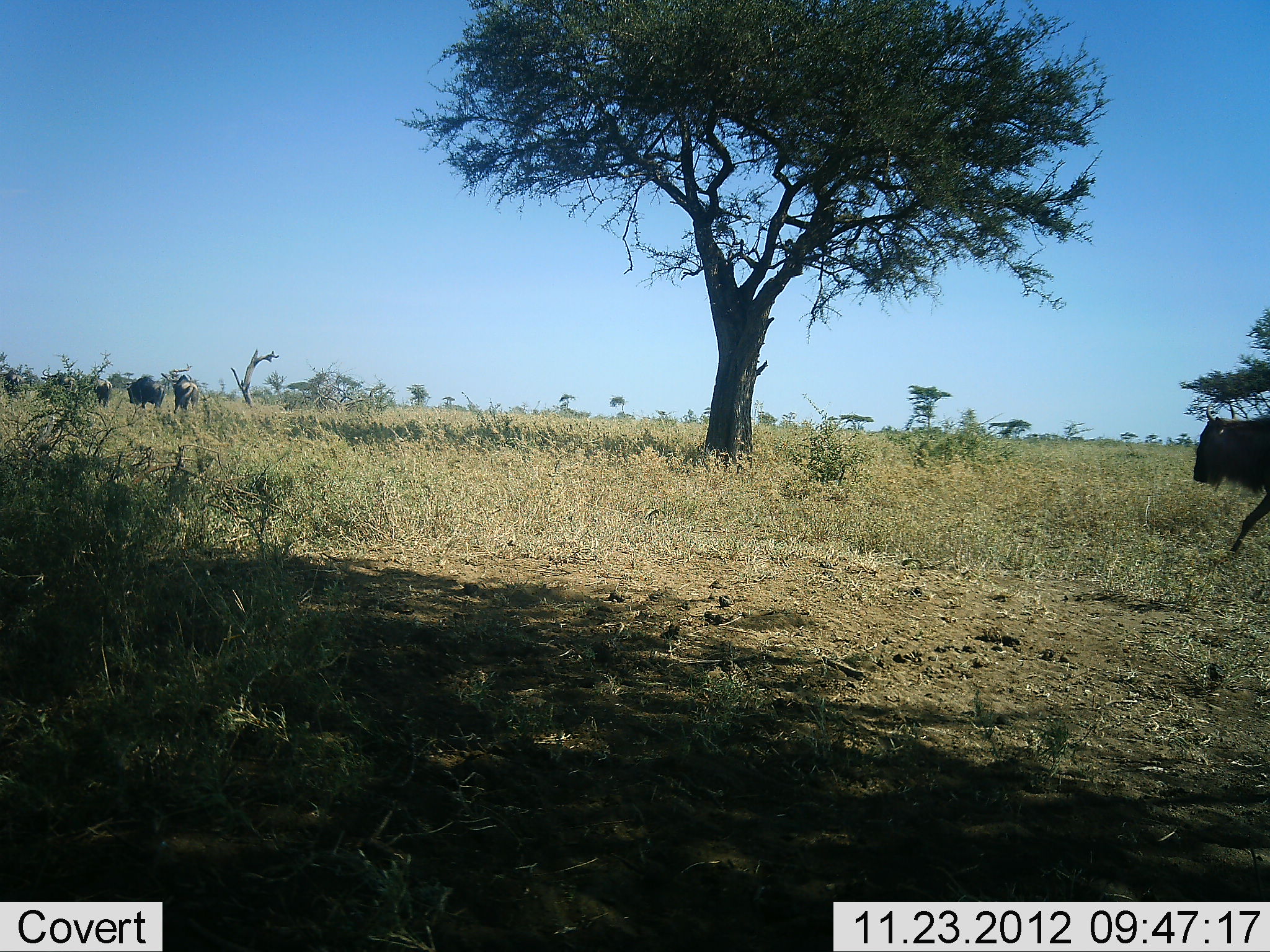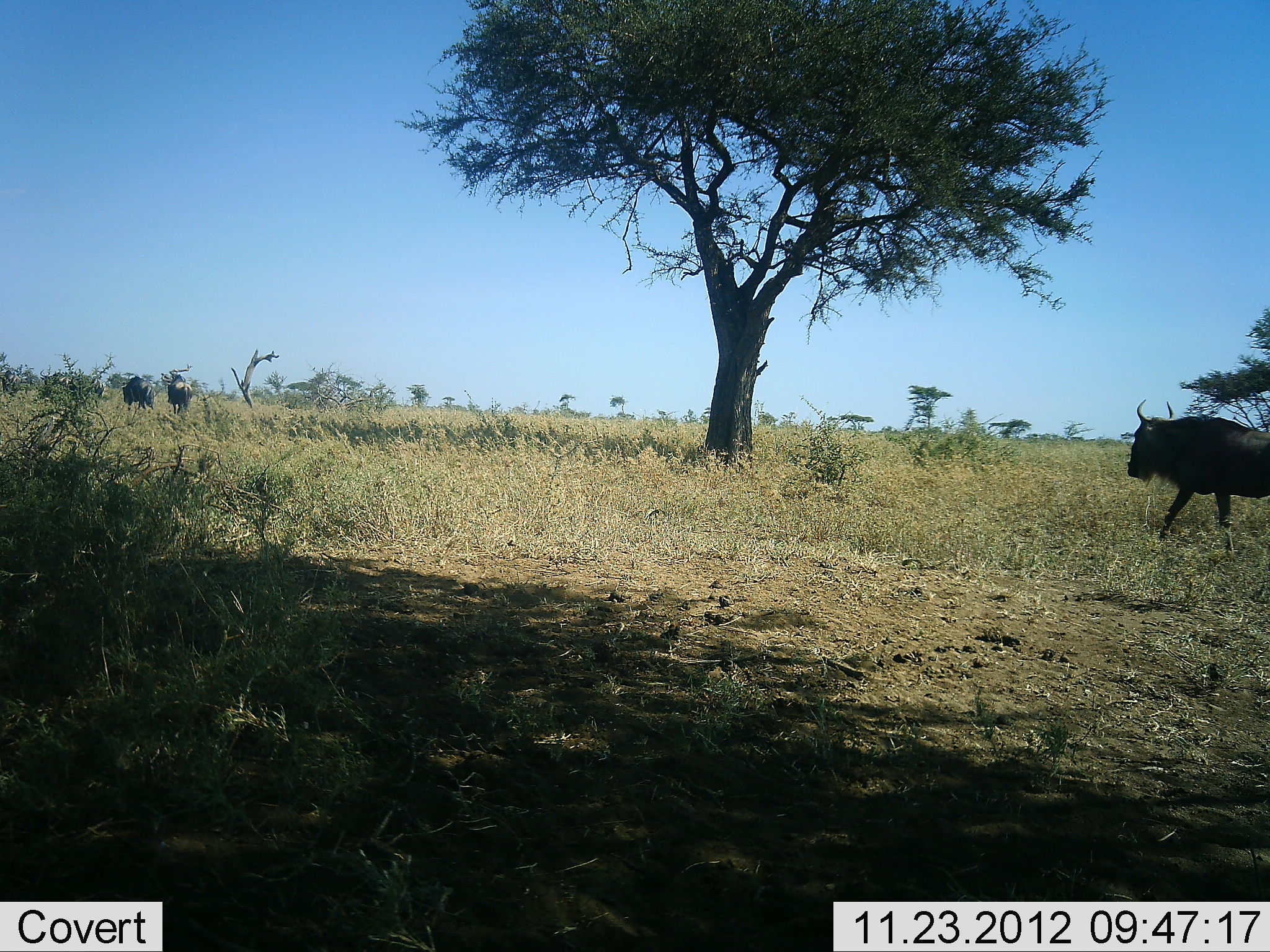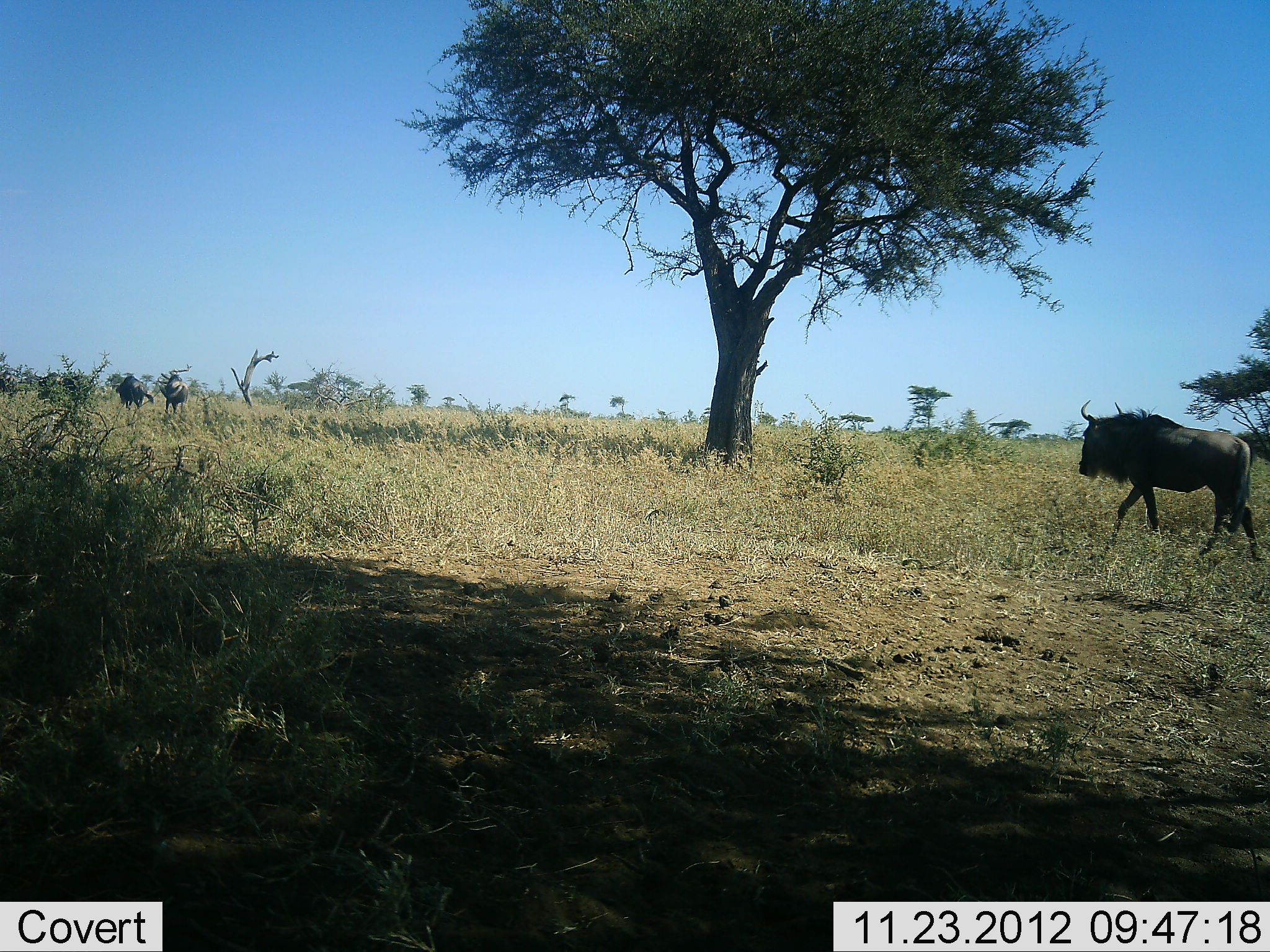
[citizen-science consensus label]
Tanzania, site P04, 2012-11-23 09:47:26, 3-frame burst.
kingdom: Animalia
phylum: Chordata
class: Mammalia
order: Artiodactyla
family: Bovidae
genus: Connochaetes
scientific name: Connochaetes taurinus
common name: blue wildebeest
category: wildebeest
Wildebeest (blue wildebeest) (Connochaetes taurinus), count 5. Behavior (volunteer vote fractions): standing 10%, resting 0%, moving 100%, interacting 0%. Young present (vote fraction): 0%. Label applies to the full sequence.